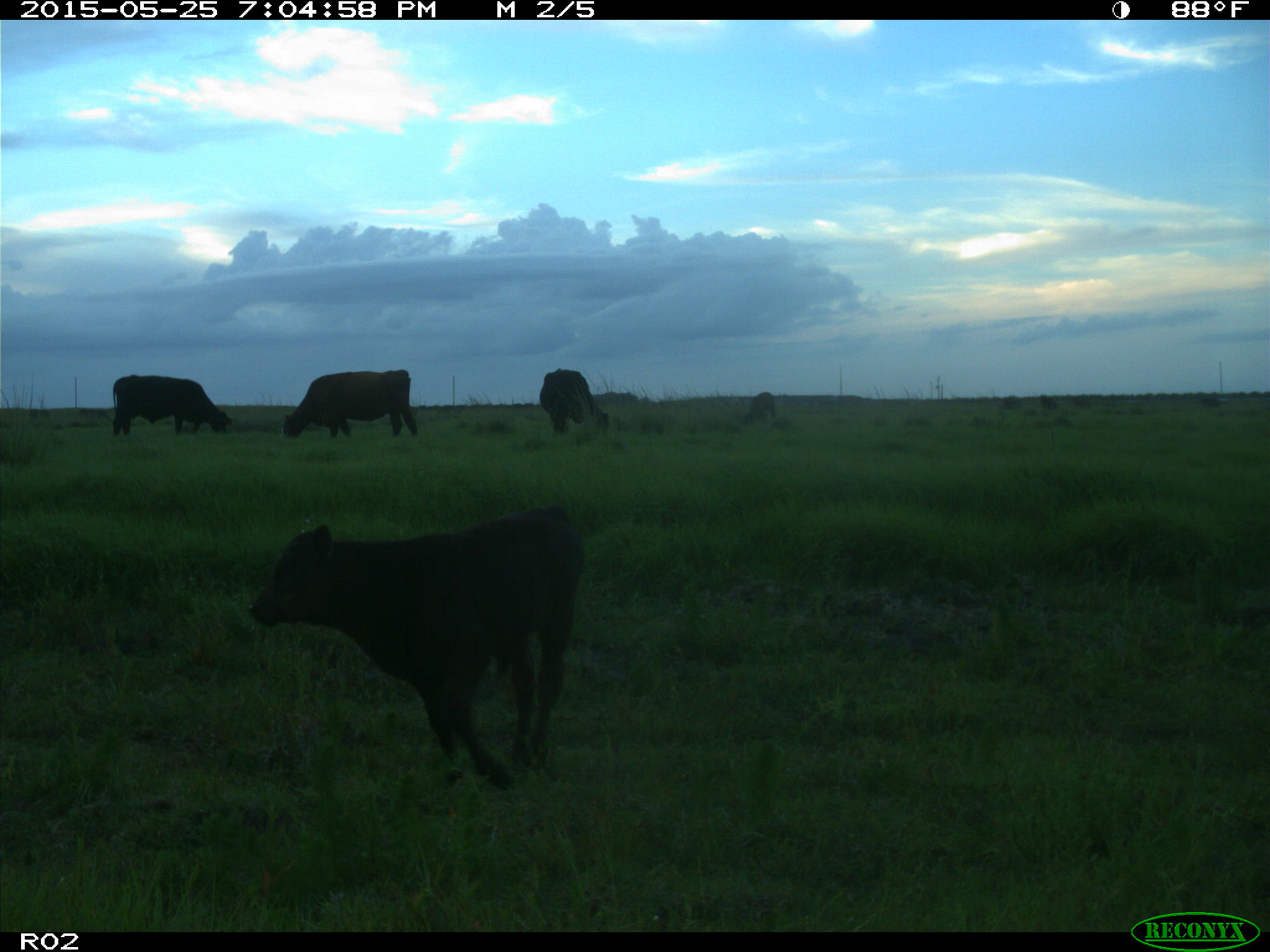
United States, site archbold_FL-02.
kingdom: Animalia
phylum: Chordata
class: Mammalia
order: Artiodactyla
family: Bovidae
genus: Bos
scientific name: Bos taurus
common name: domestic cow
Bos taurus (domestic cow).